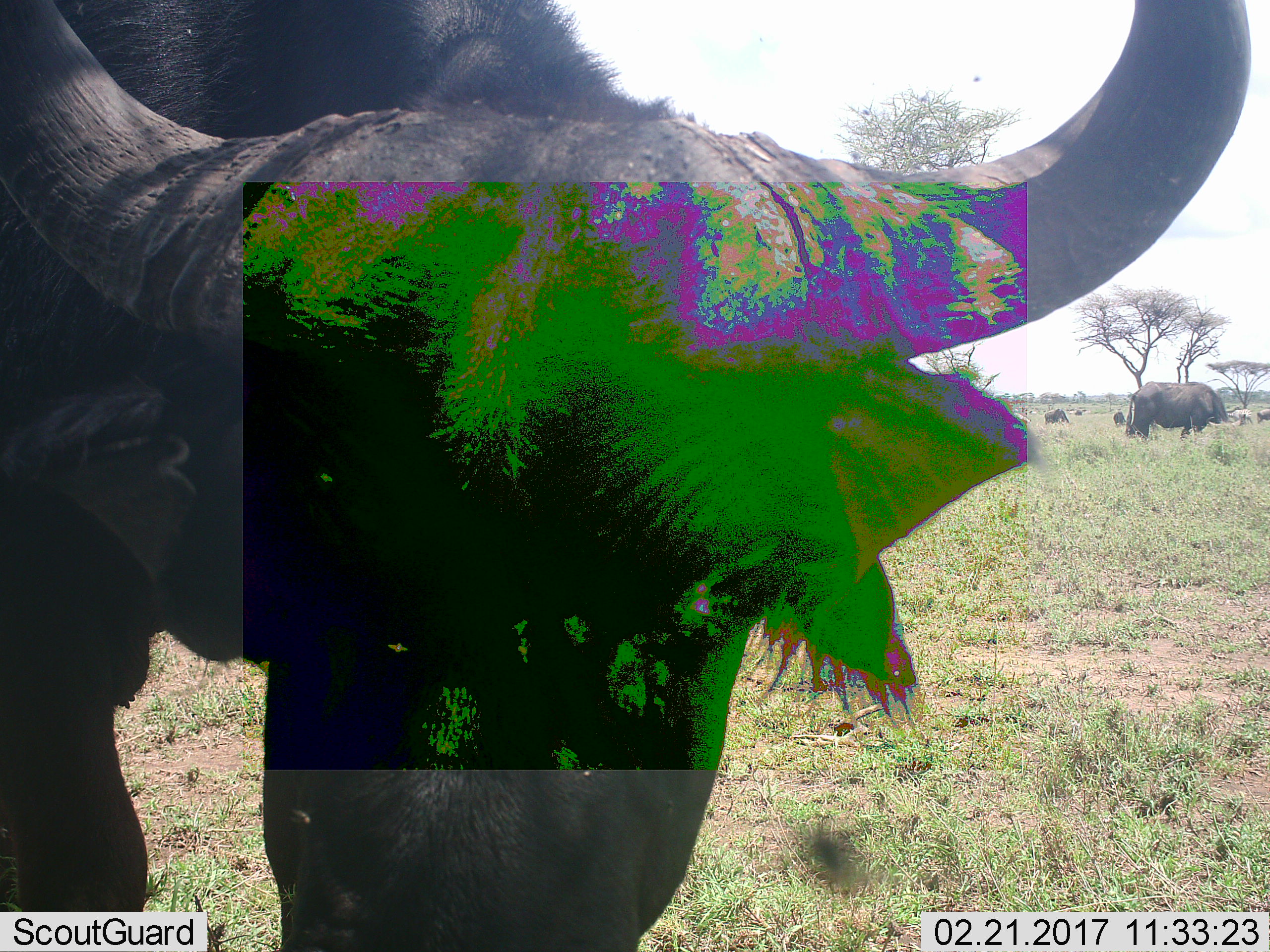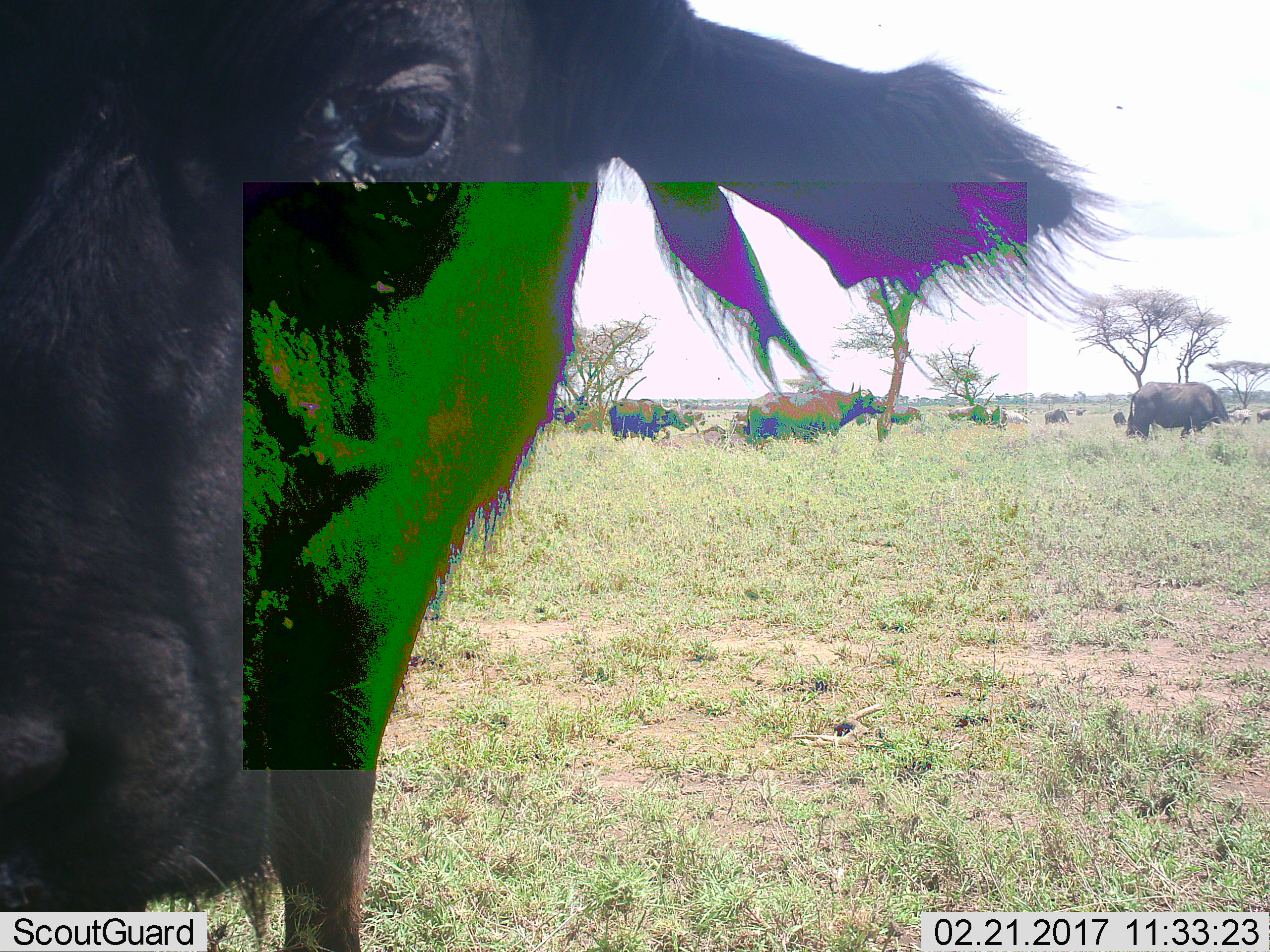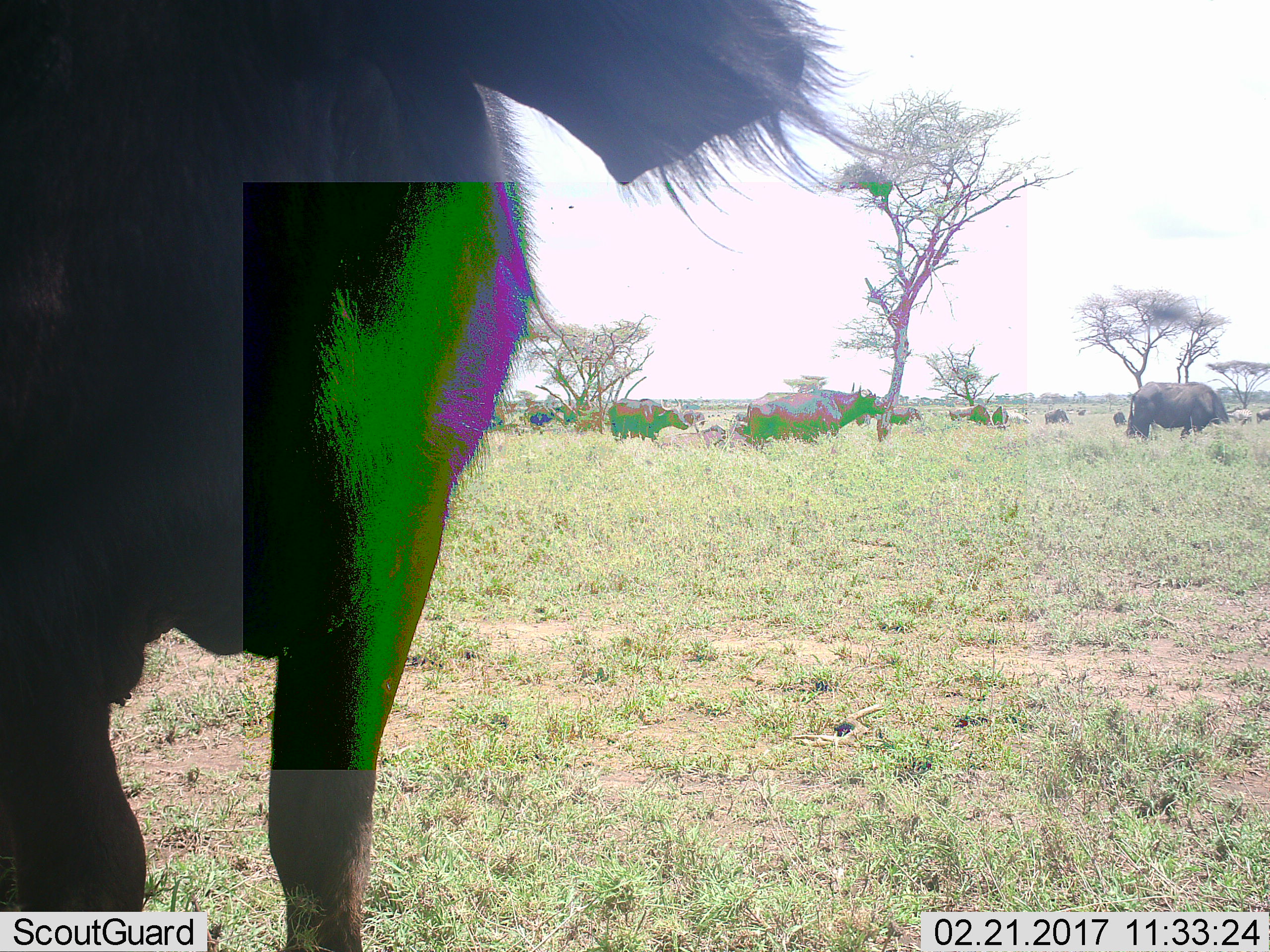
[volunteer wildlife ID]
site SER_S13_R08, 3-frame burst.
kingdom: Animalia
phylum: Chordata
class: Mammalia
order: Artiodactyla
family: Bovidae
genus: Syncerus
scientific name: Syncerus caffer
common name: african buffalo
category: buffalo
Buffalo (african buffalo) (Syncerus caffer), count 11-50. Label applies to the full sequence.